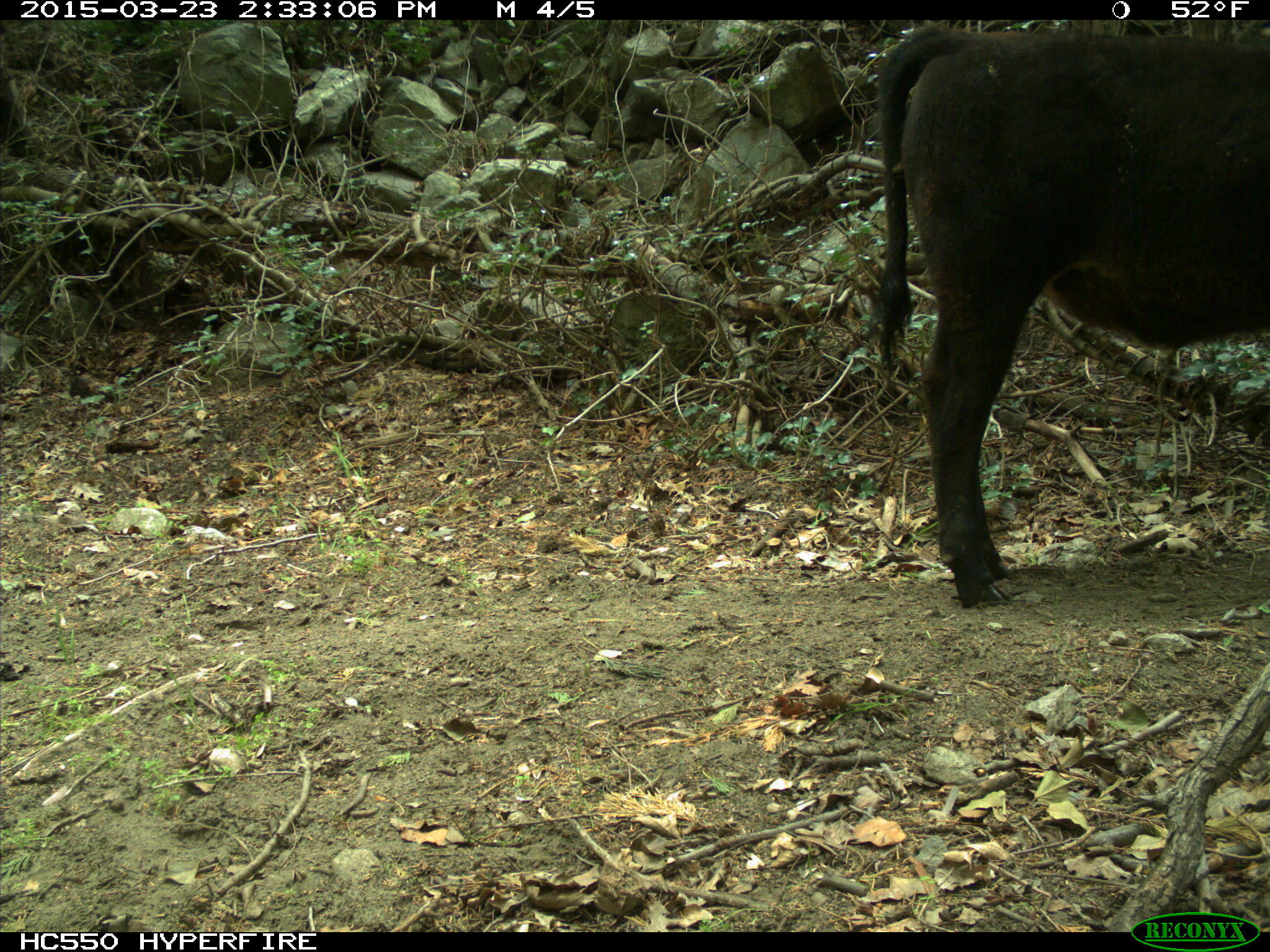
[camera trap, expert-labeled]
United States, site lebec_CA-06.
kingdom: Animalia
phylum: Chordata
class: Mammalia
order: Artiodactyla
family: Bovidae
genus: Bos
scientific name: Bos taurus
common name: domestic cow